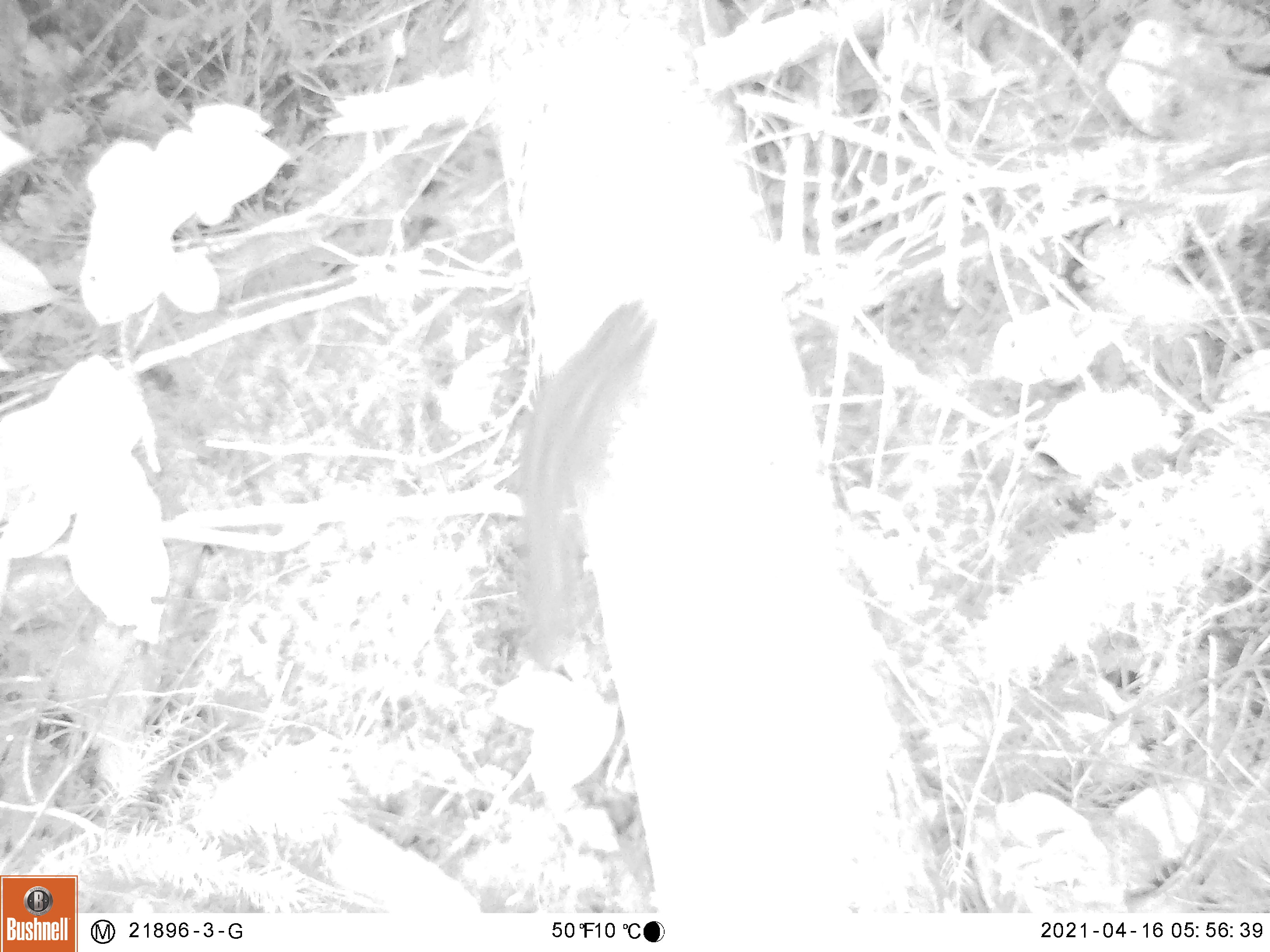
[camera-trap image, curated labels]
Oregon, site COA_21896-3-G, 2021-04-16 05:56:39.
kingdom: Animalia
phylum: Chordata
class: Mammalia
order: Rodentia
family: Sciuridae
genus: Neotamias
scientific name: Neotamias townsendii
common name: townsend's chipmunk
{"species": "townsend's chipmunk (Neotamias townsendii)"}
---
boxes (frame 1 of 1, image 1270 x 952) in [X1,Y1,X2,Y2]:
townsend's chipmunk: [510,298,657,660]